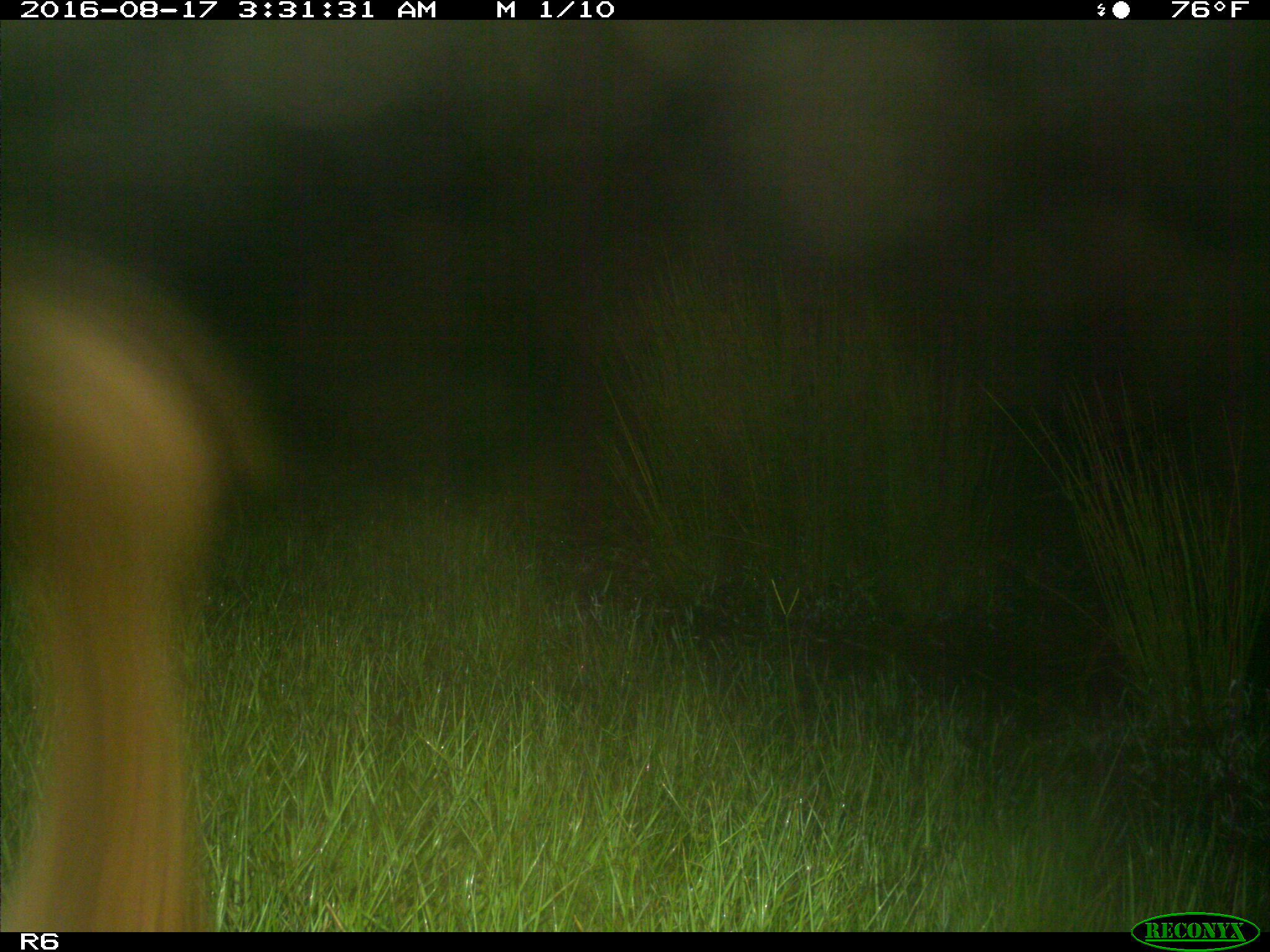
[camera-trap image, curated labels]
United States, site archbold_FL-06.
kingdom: Animalia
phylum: Chordata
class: Mammalia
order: Artiodactyla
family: Bovidae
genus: Bos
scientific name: Bos taurus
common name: domestic cow